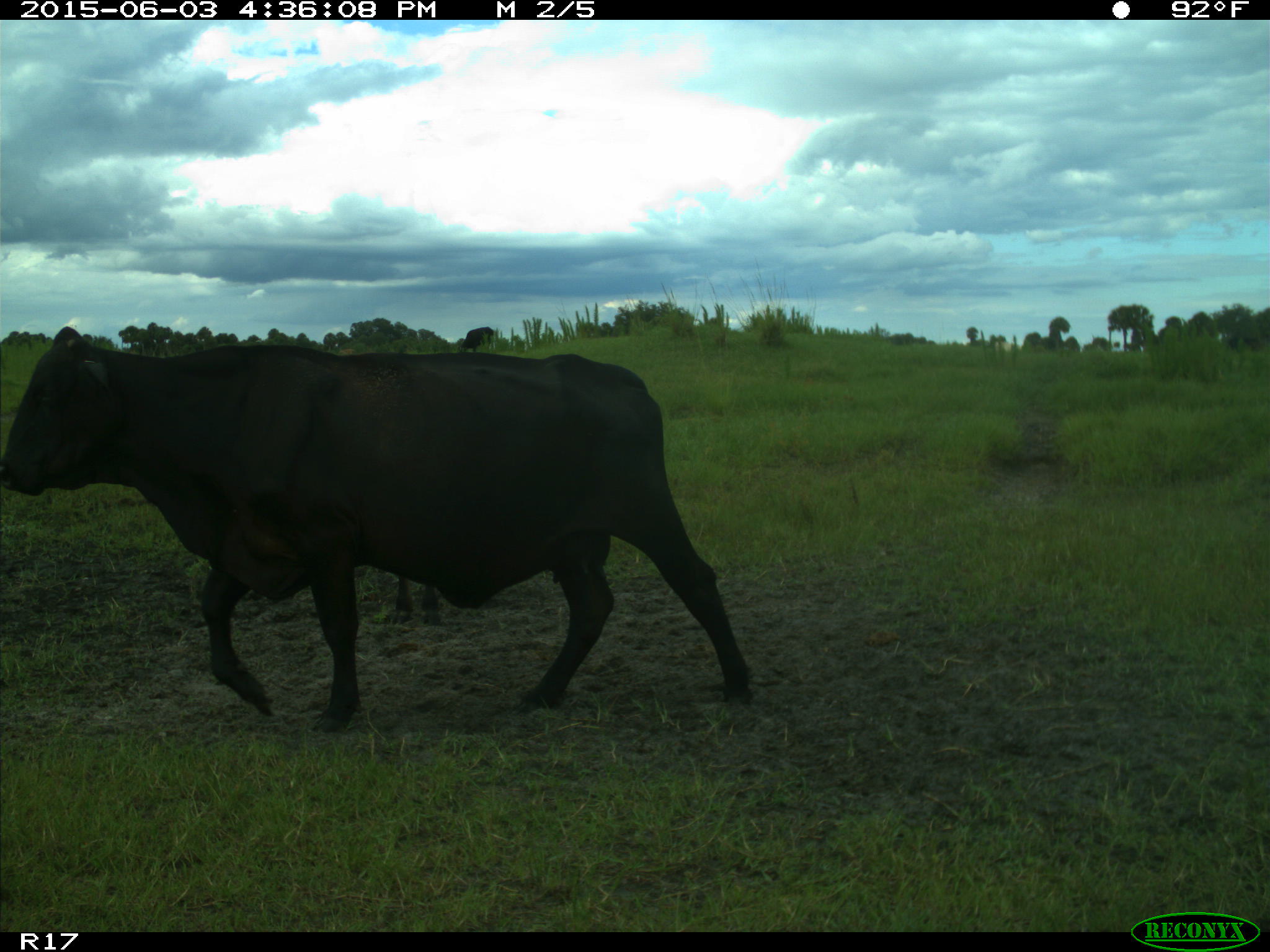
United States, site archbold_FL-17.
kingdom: Animalia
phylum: Chordata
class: Mammalia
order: Artiodactyla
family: Bovidae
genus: Bos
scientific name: Bos taurus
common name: domestic cow